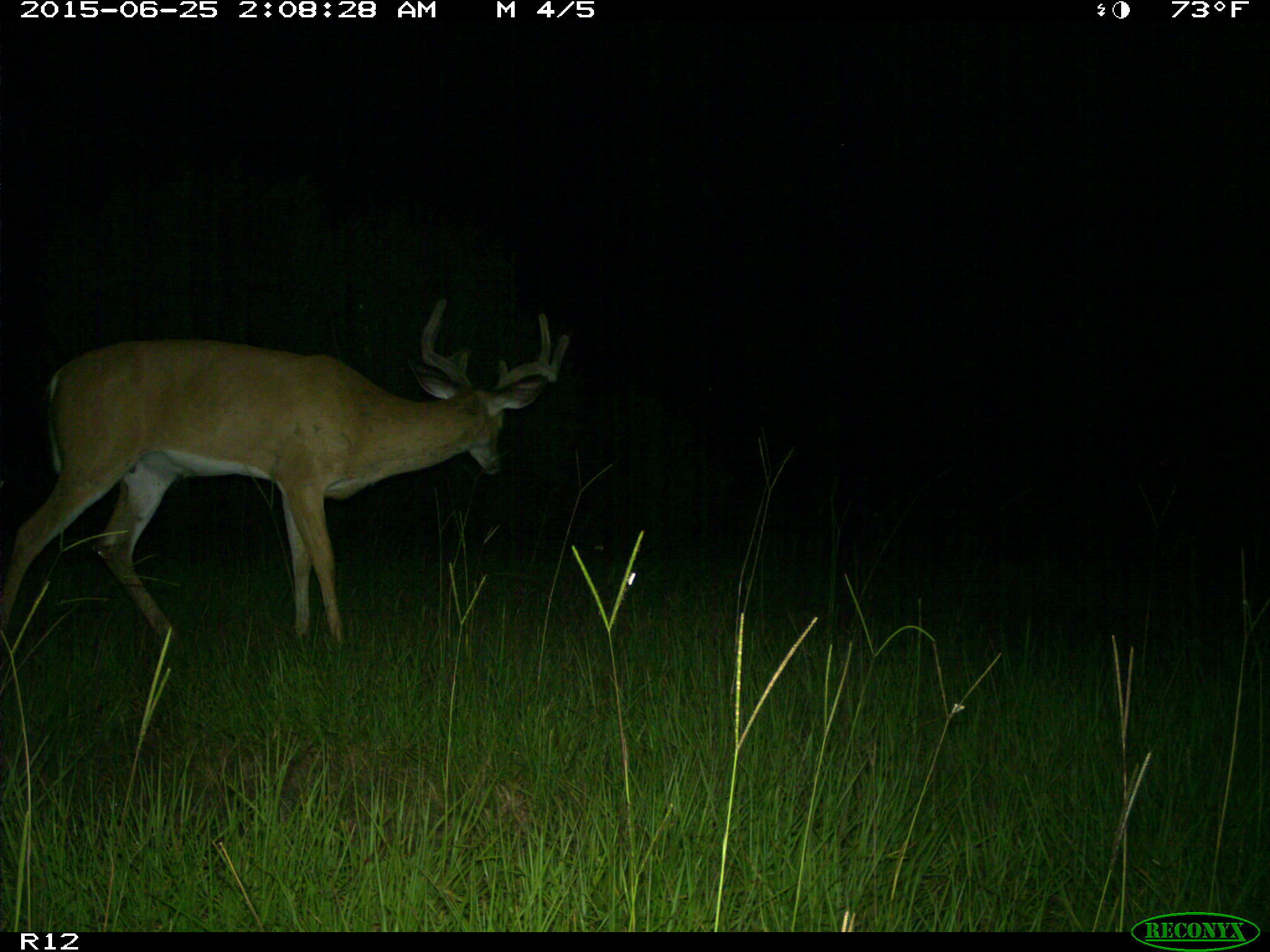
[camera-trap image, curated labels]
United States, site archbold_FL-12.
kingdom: Animalia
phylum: Chordata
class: Mammalia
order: Artiodactyla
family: Cervidae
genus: Odocoileus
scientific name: Odocoileus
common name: deer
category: unidentified deer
Unidentified deer (deer) (Odocoileus).